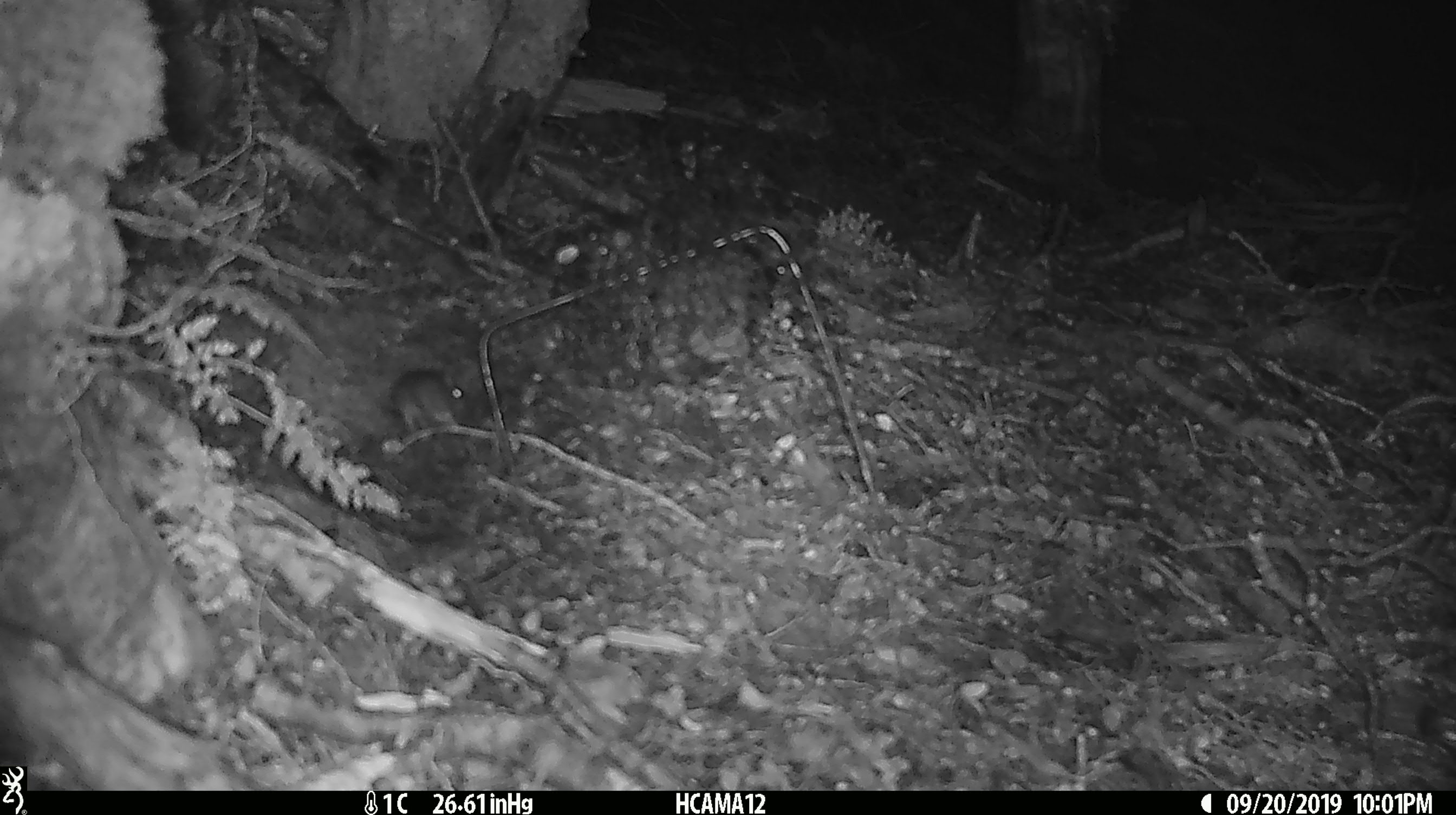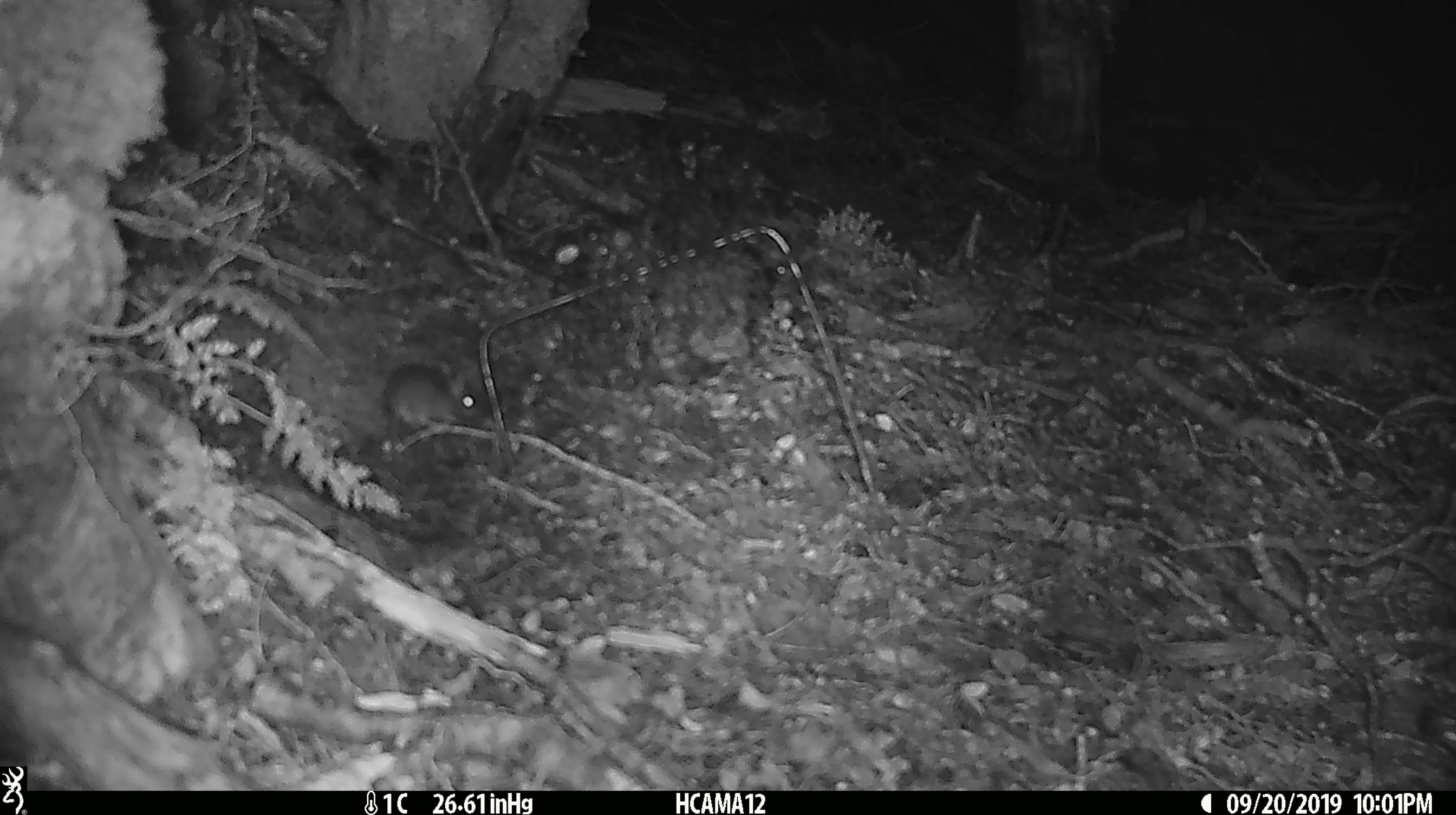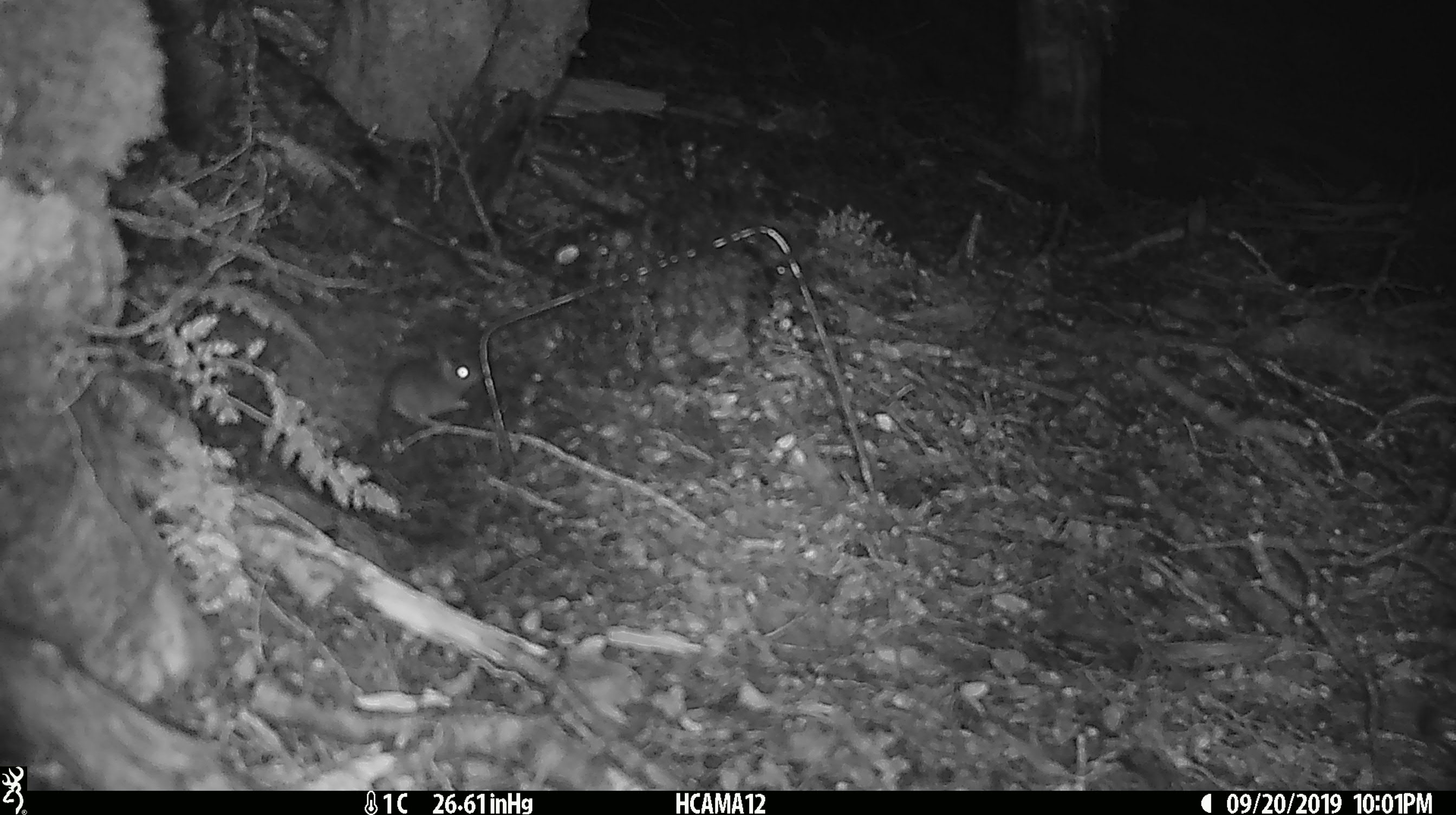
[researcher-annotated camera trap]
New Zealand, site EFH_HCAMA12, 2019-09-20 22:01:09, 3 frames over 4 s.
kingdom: Animalia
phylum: Chordata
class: Mammalia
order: Rodentia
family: Muridae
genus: Mus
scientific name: Mus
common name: mouse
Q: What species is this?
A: Mouse (Mus).